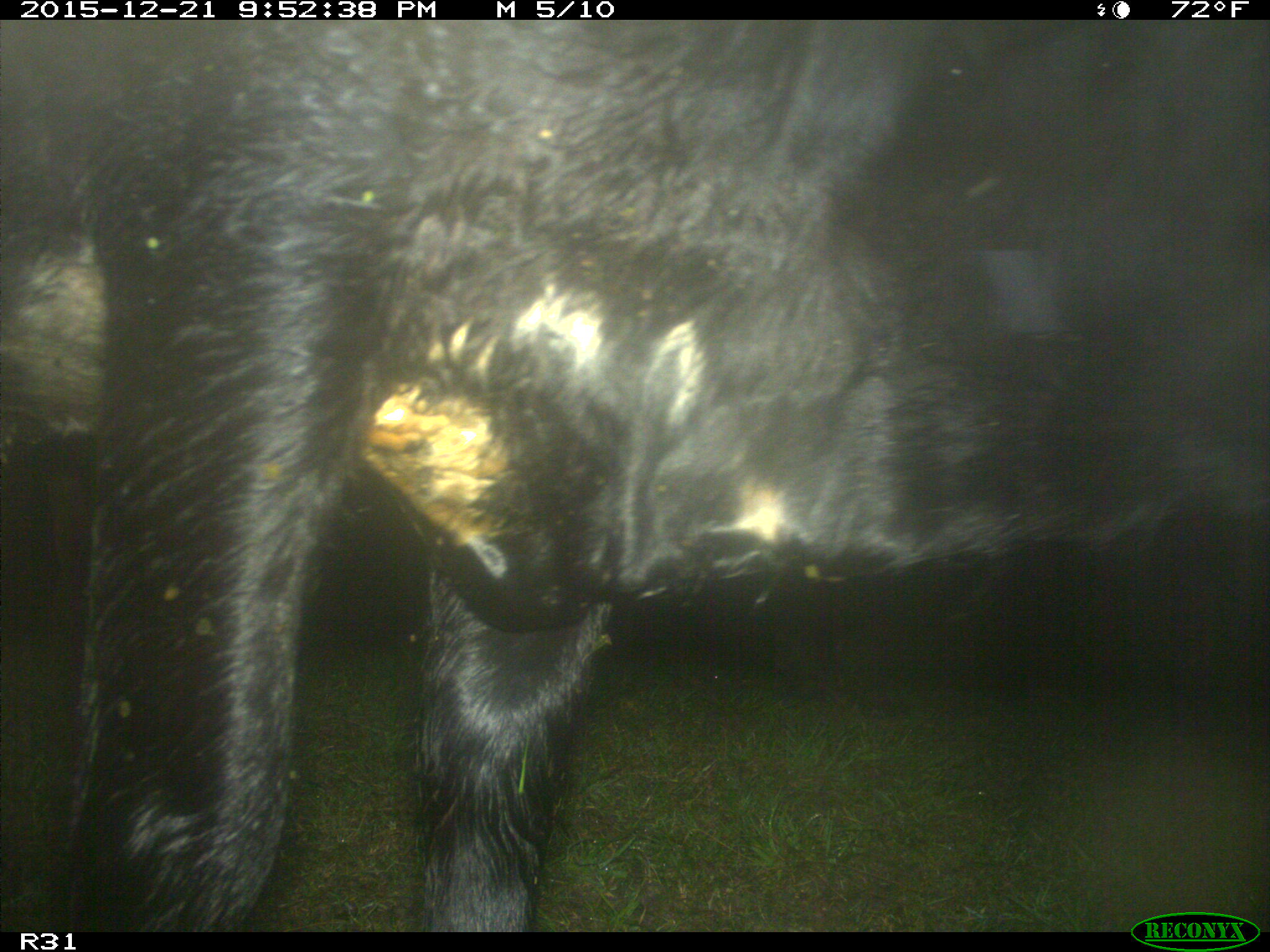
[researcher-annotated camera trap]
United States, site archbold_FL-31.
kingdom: Animalia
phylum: Chordata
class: Mammalia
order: Artiodactyla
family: Bovidae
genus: Bos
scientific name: Bos taurus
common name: domestic cow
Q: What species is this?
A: Bos taurus (domestic cow).